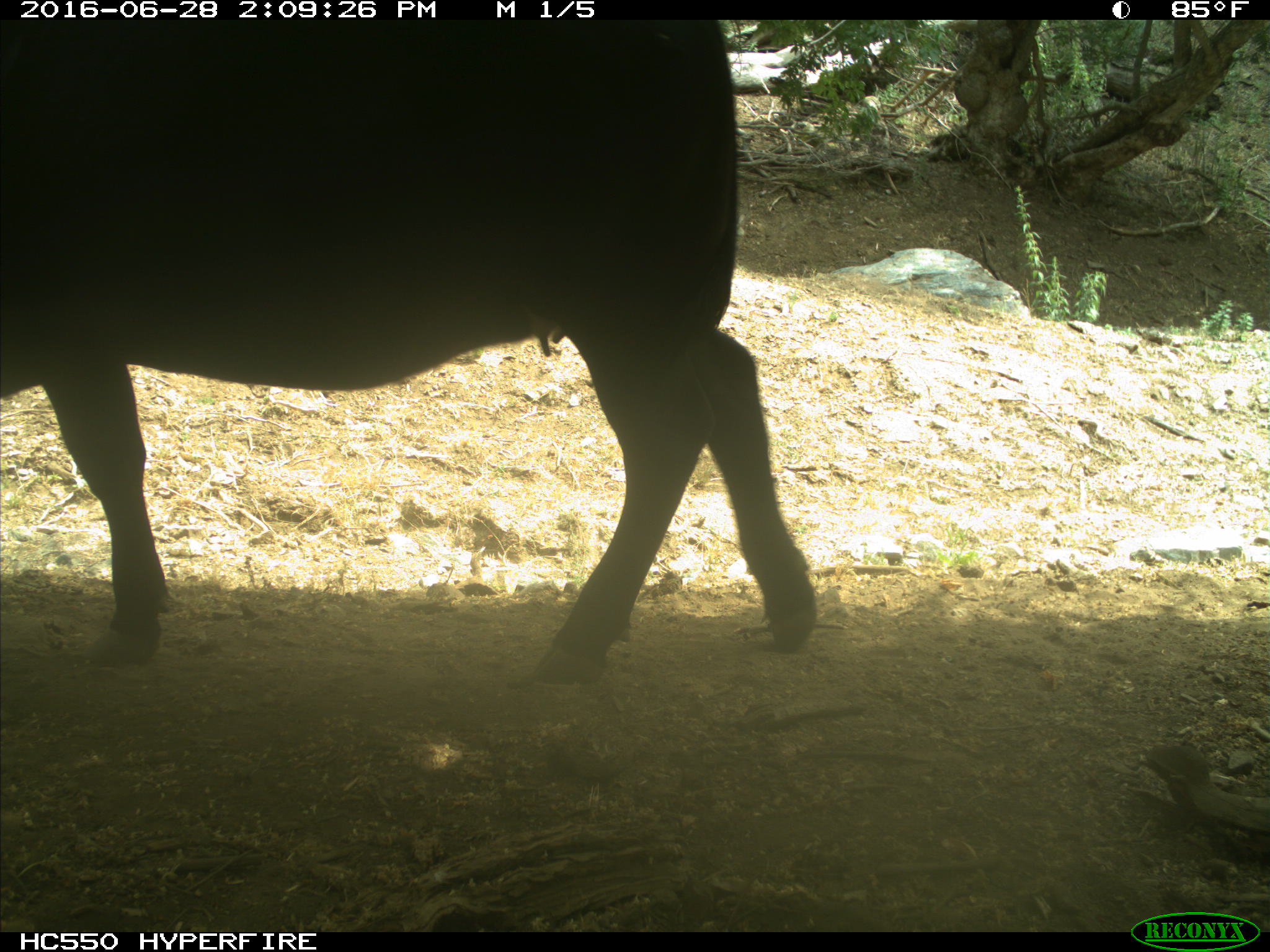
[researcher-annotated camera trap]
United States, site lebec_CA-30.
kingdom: Animalia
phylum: Chordata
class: Mammalia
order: Artiodactyla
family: Bovidae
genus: Bos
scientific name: Bos taurus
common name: domestic cow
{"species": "Bos taurus (domestic cow)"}